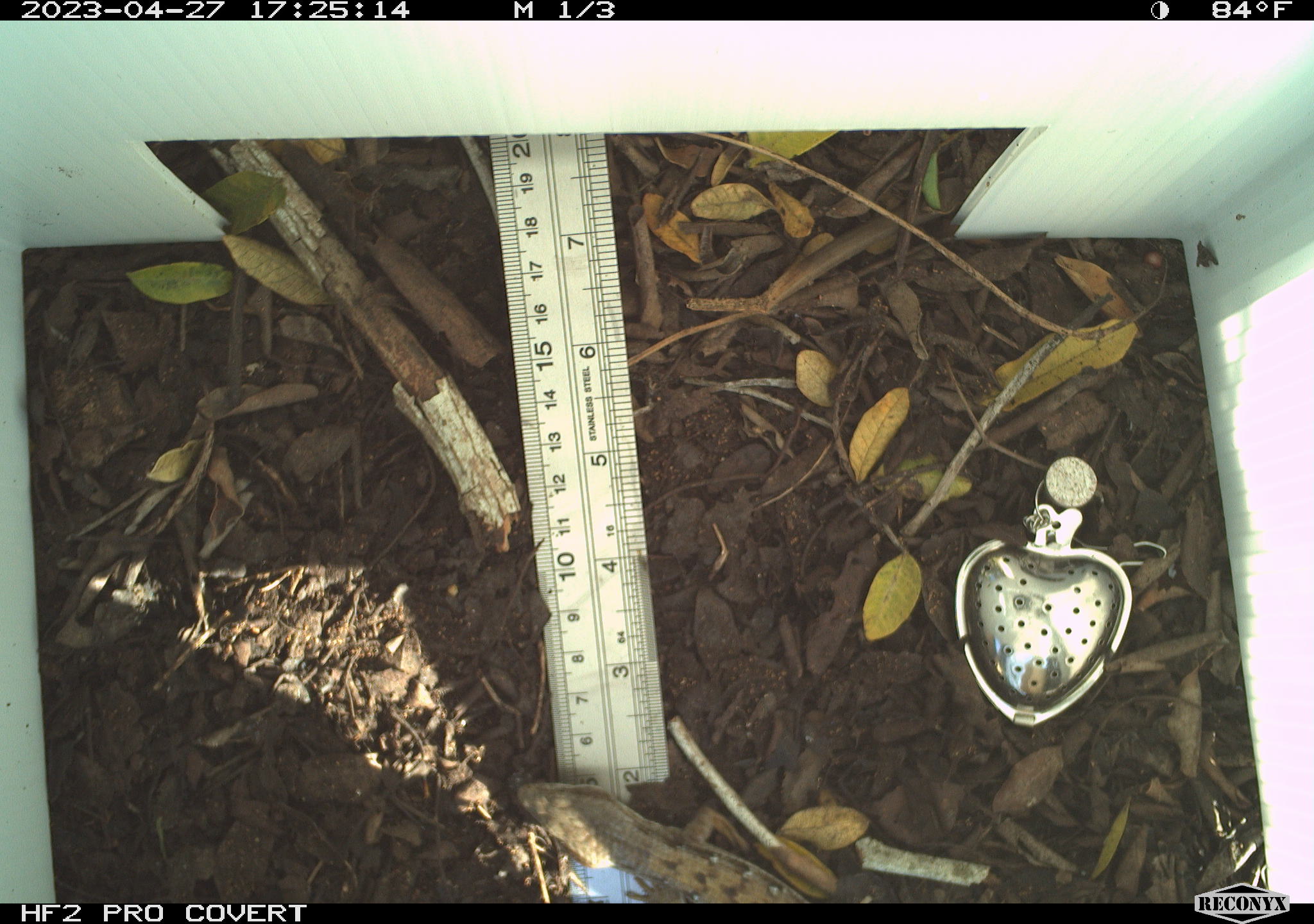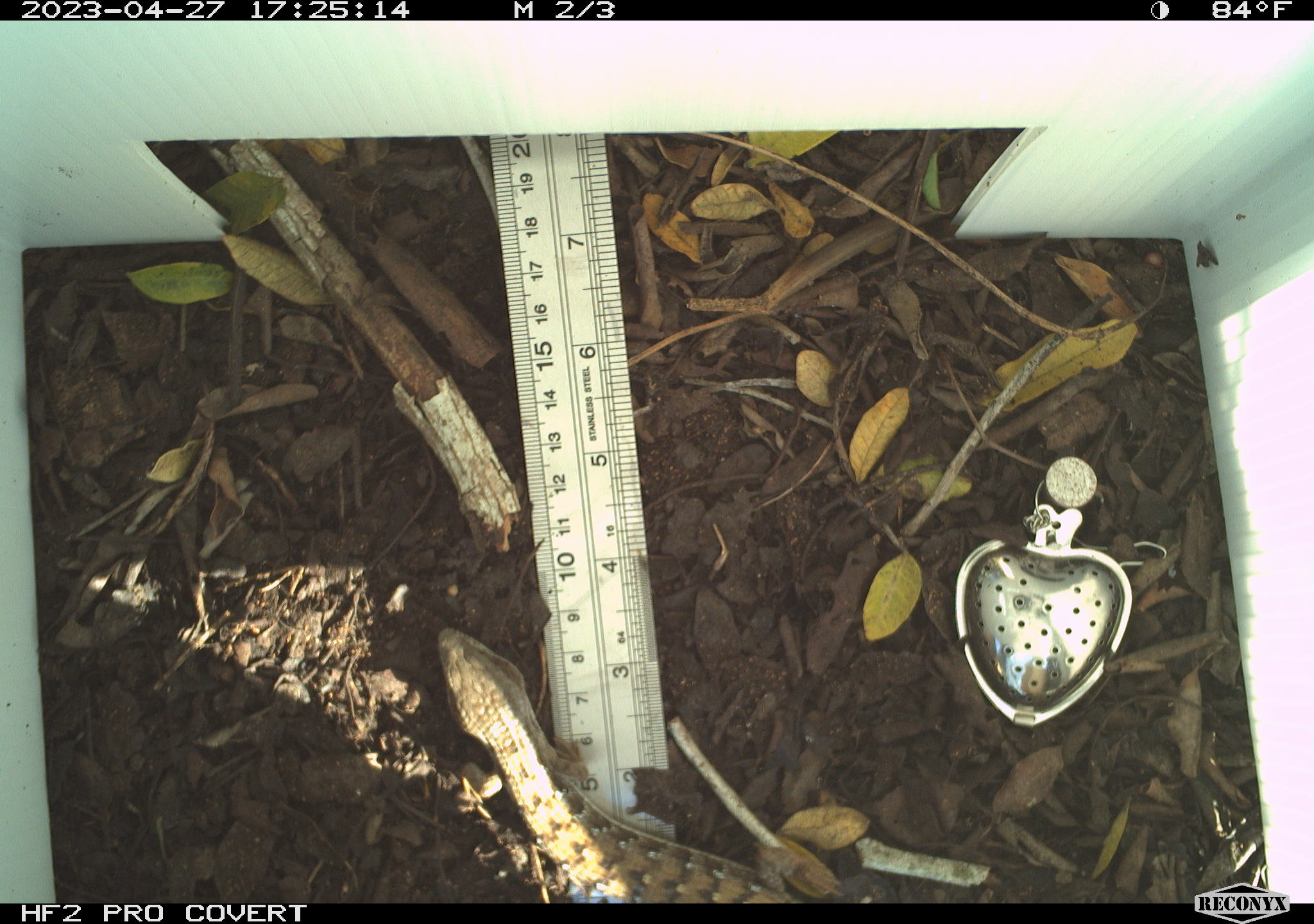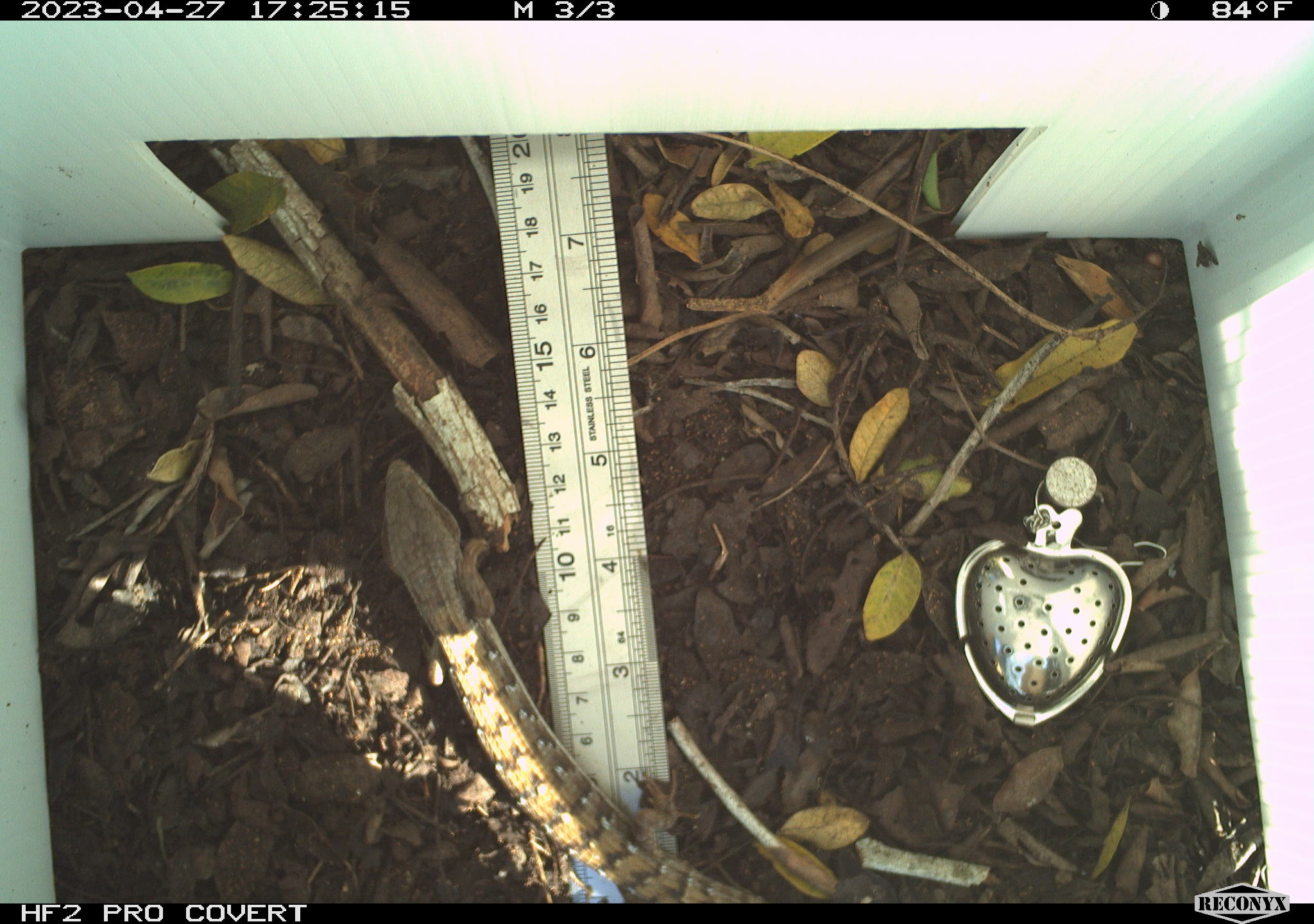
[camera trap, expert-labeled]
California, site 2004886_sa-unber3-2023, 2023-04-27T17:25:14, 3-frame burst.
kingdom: Animalia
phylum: Chordata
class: Reptilia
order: Squamata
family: Anguidae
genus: Elgaria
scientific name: Elgaria multicarinata webbii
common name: san diego alligator lizard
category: woodland alligator lizard